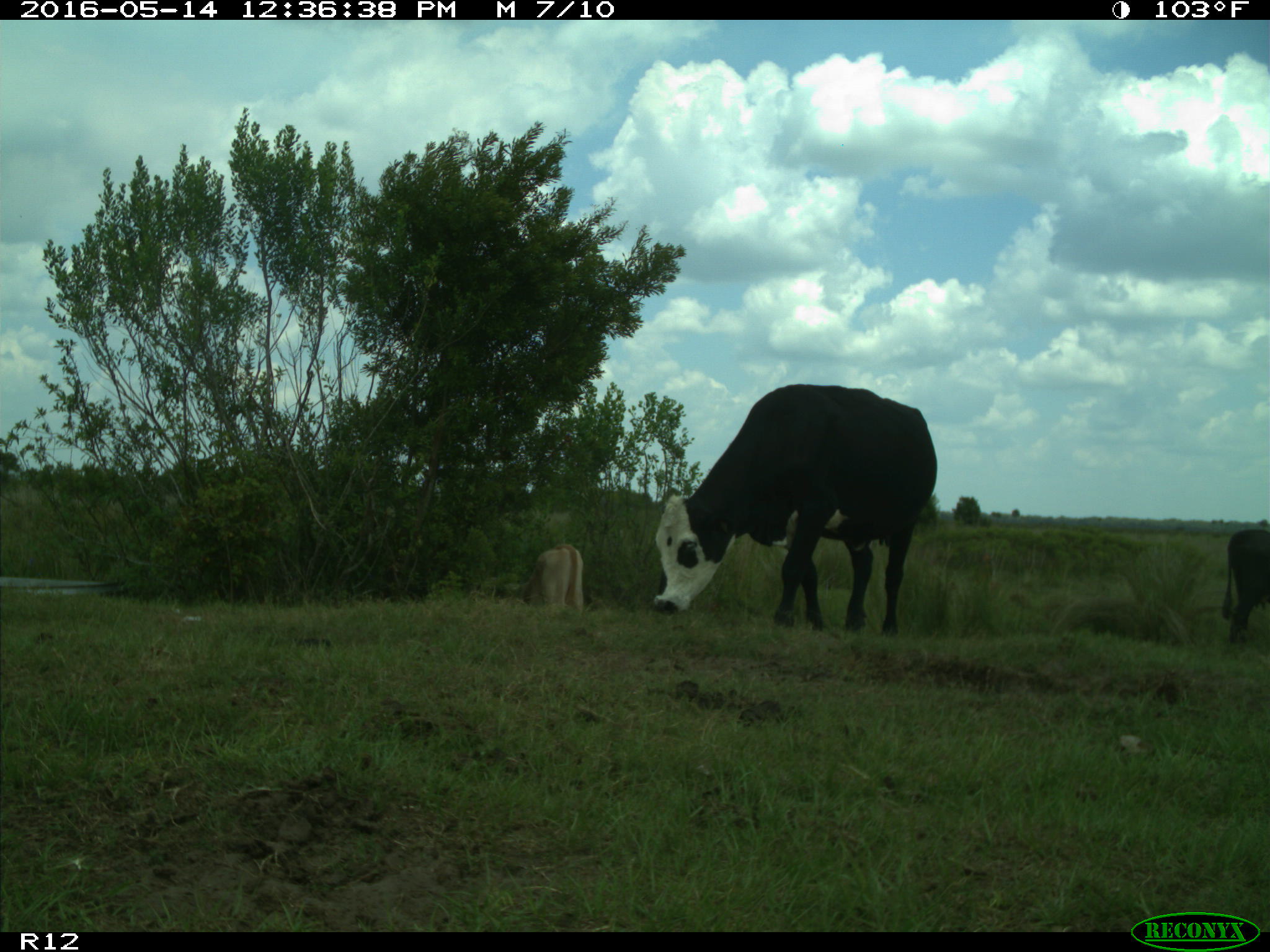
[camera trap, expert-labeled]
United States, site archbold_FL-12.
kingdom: Animalia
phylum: Chordata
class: Mammalia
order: Artiodactyla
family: Bovidae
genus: Bos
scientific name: Bos taurus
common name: domestic cow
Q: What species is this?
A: Bos taurus (domestic cow).